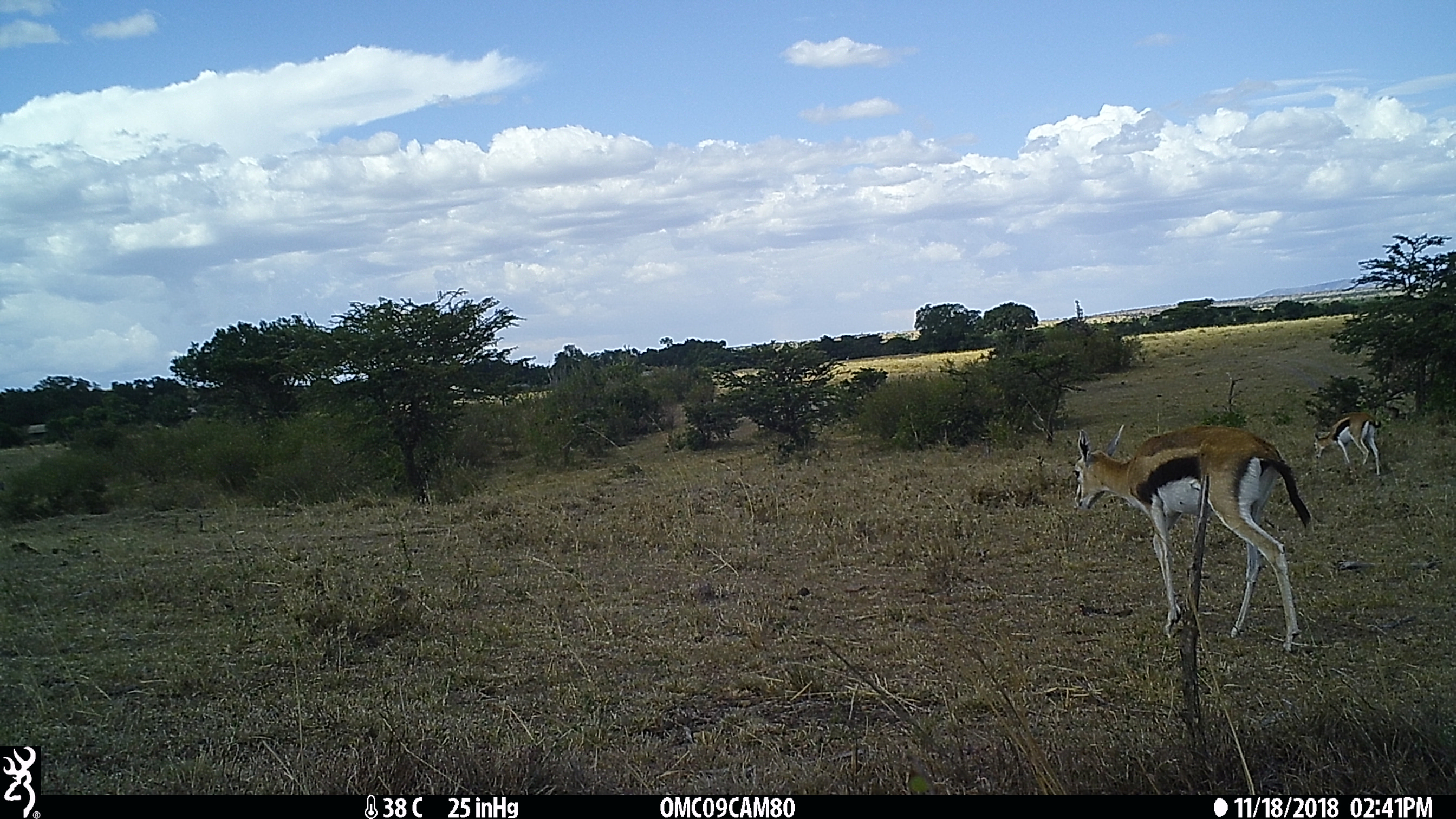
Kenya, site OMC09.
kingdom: Animalia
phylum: Chordata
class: Mammalia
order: Artiodactyla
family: Bovidae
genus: Eudorcas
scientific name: Eudorcas thomsonii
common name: thomon's gazelle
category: gazelle thomsons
Gazelle thomsons (thomon's gazelle) (Eudorcas thomsonii).